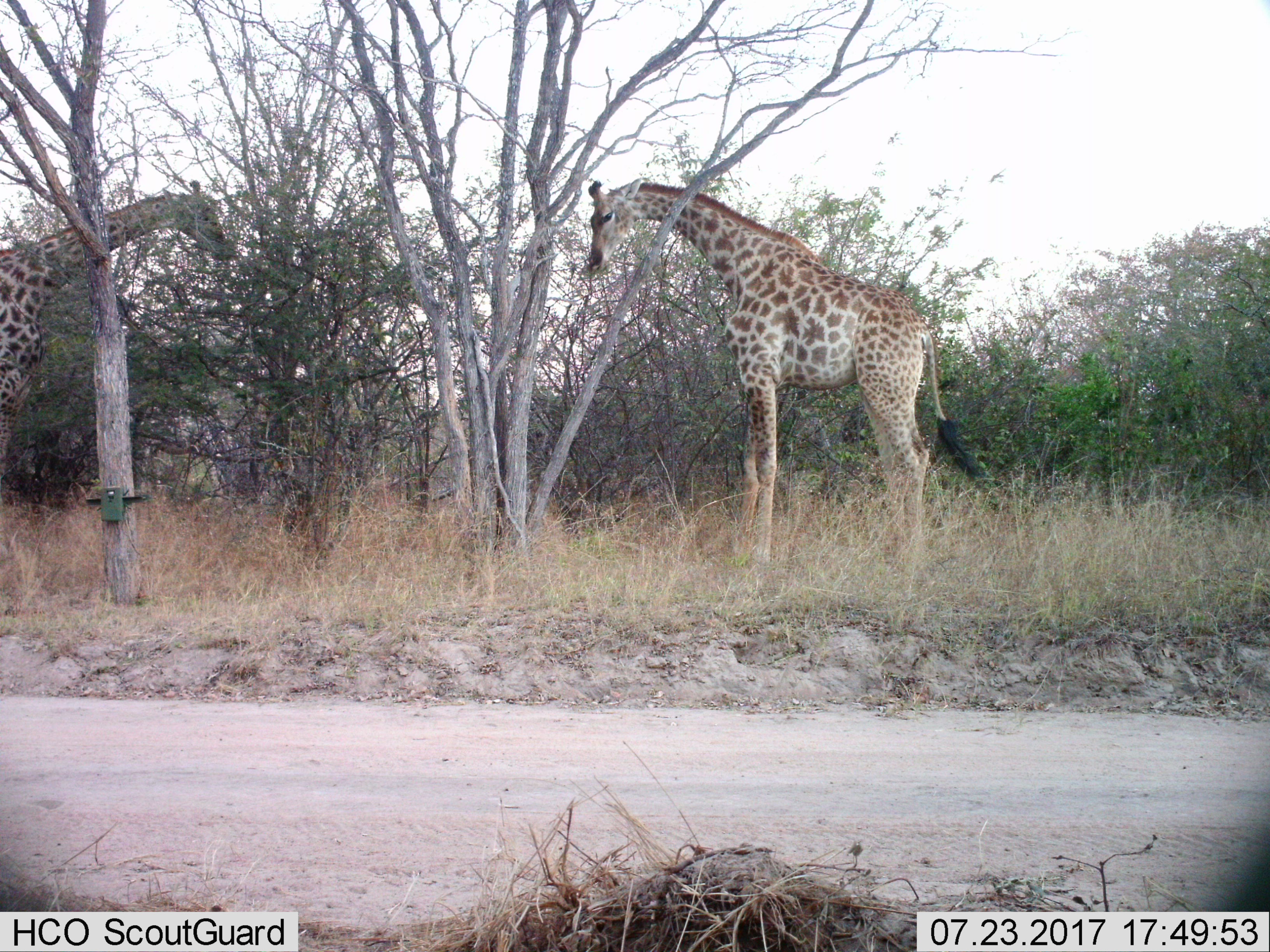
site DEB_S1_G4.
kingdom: Animalia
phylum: Chordata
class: Mammalia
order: Artiodactyla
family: Giraffidae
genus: Giraffa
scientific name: Giraffa camelopardalis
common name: giraffe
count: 2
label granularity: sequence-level